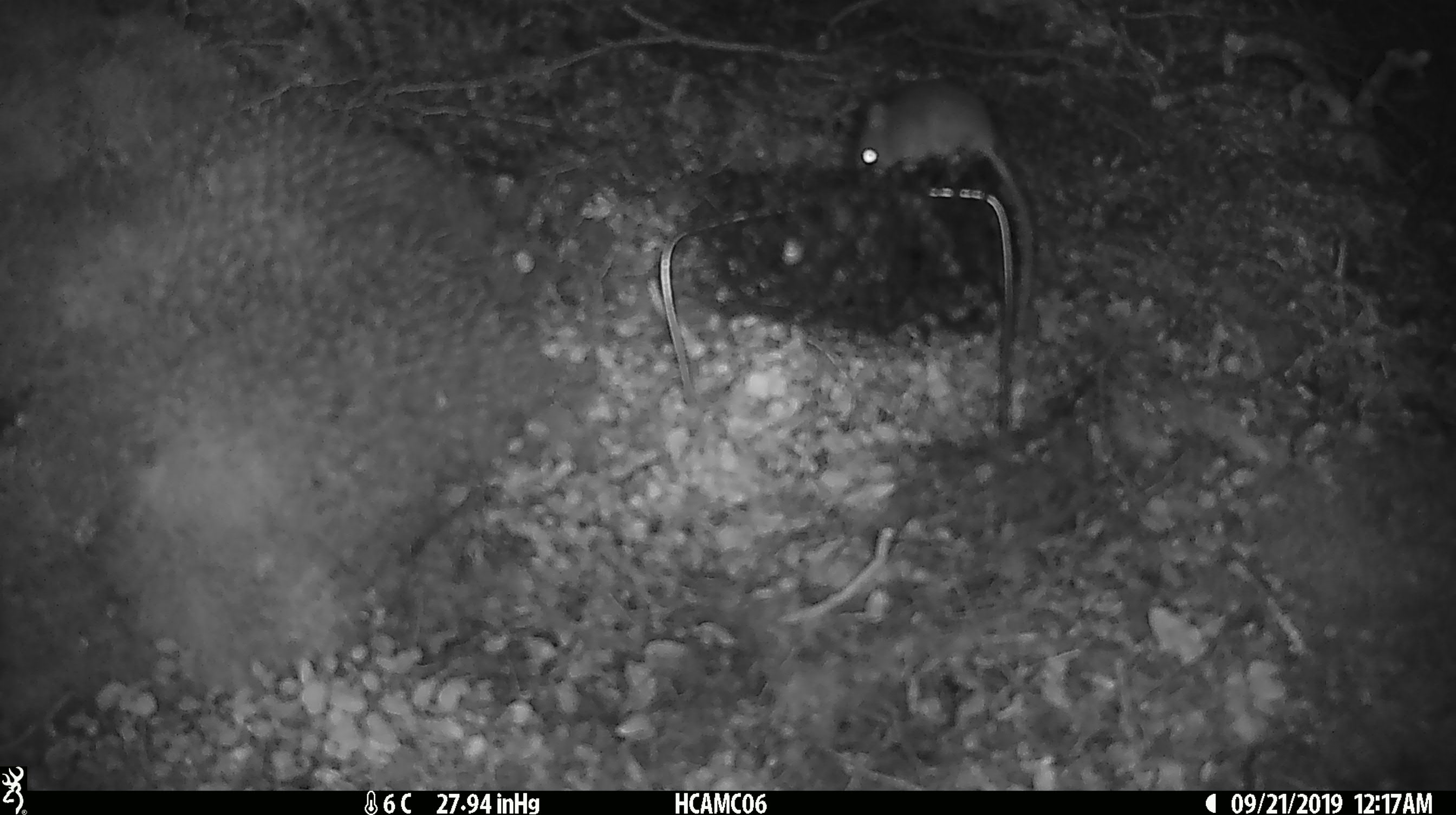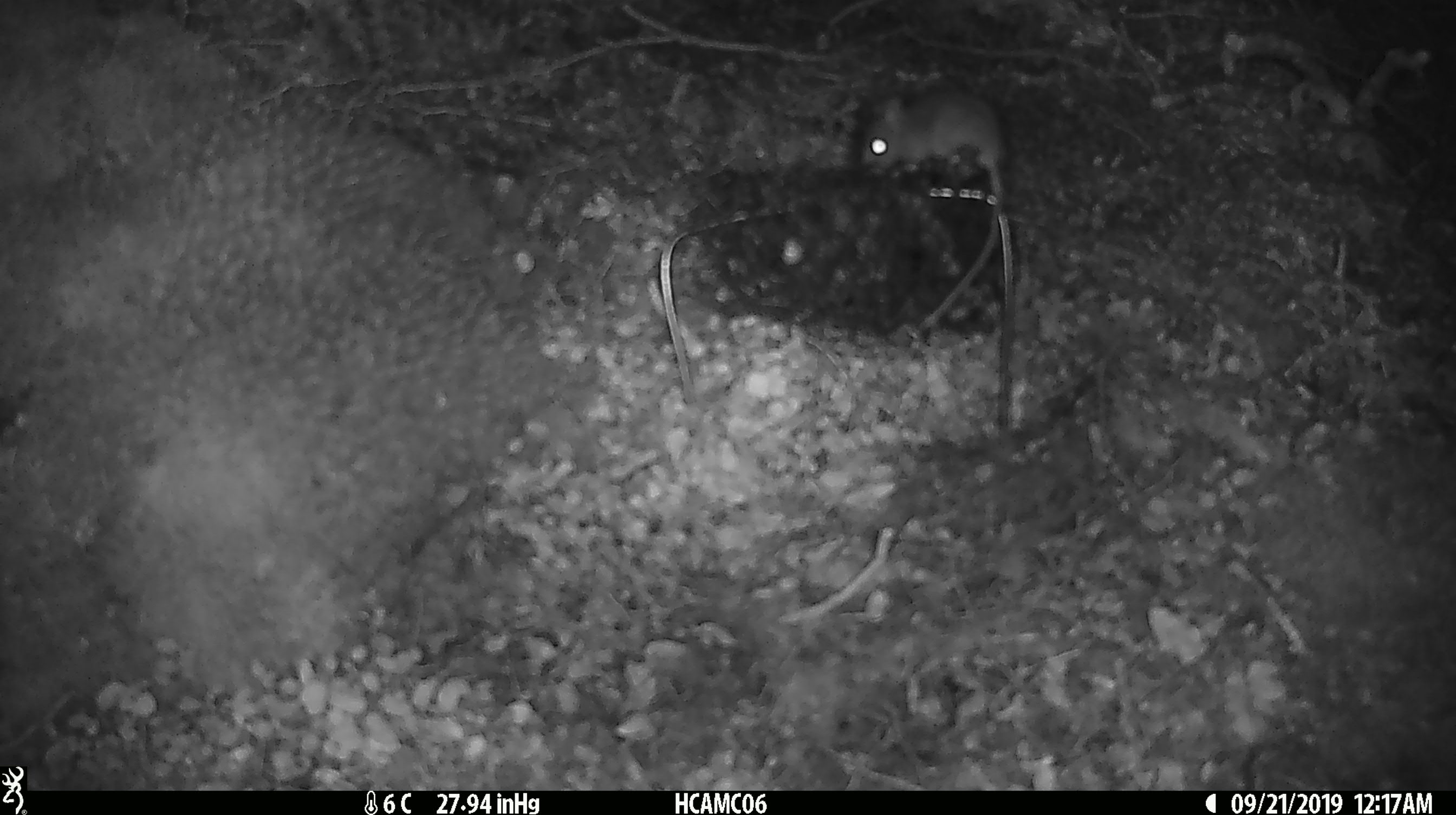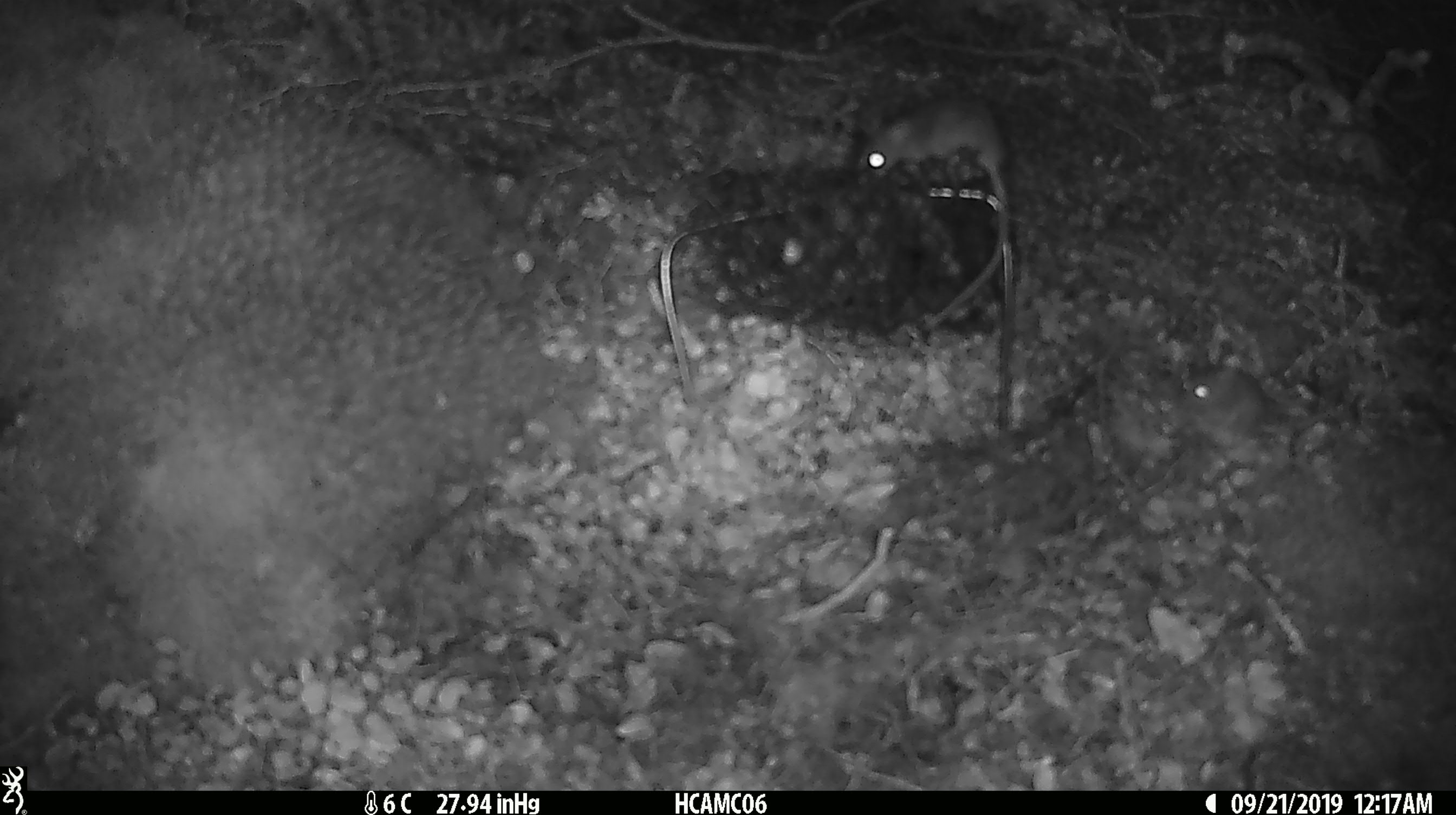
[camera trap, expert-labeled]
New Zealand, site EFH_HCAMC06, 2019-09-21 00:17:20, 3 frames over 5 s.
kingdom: Animalia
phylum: Chordata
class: Mammalia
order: Rodentia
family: Muridae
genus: Mus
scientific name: Mus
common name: mouse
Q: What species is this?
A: Mouse (Mus).